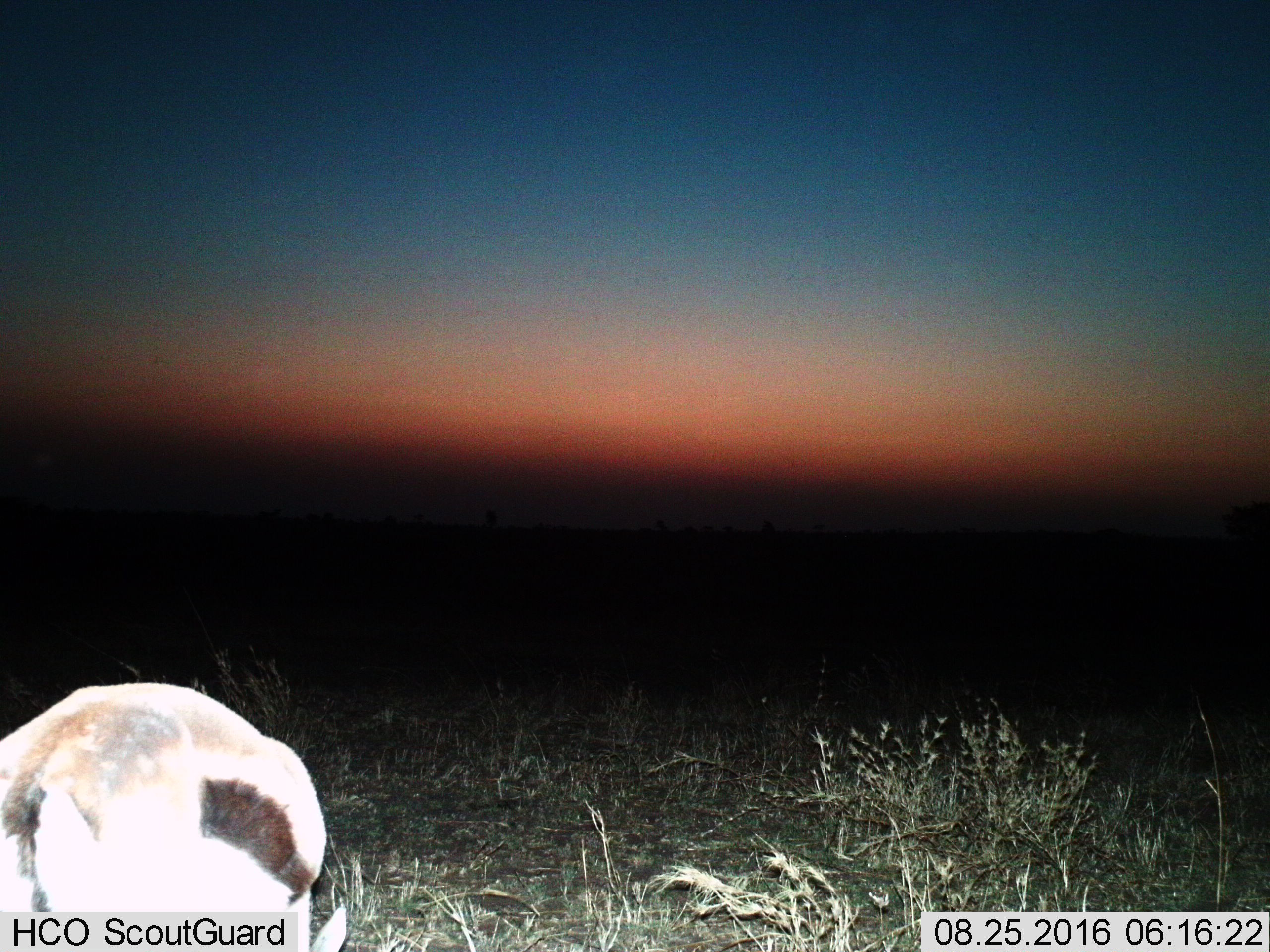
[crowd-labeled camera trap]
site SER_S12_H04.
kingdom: Animalia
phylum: Chordata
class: Mammalia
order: Artiodactyla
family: Bovidae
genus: Eudorcas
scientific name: Eudorcas thomsonii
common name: thomson's gazelle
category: gazellethomsons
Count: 1.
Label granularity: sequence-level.